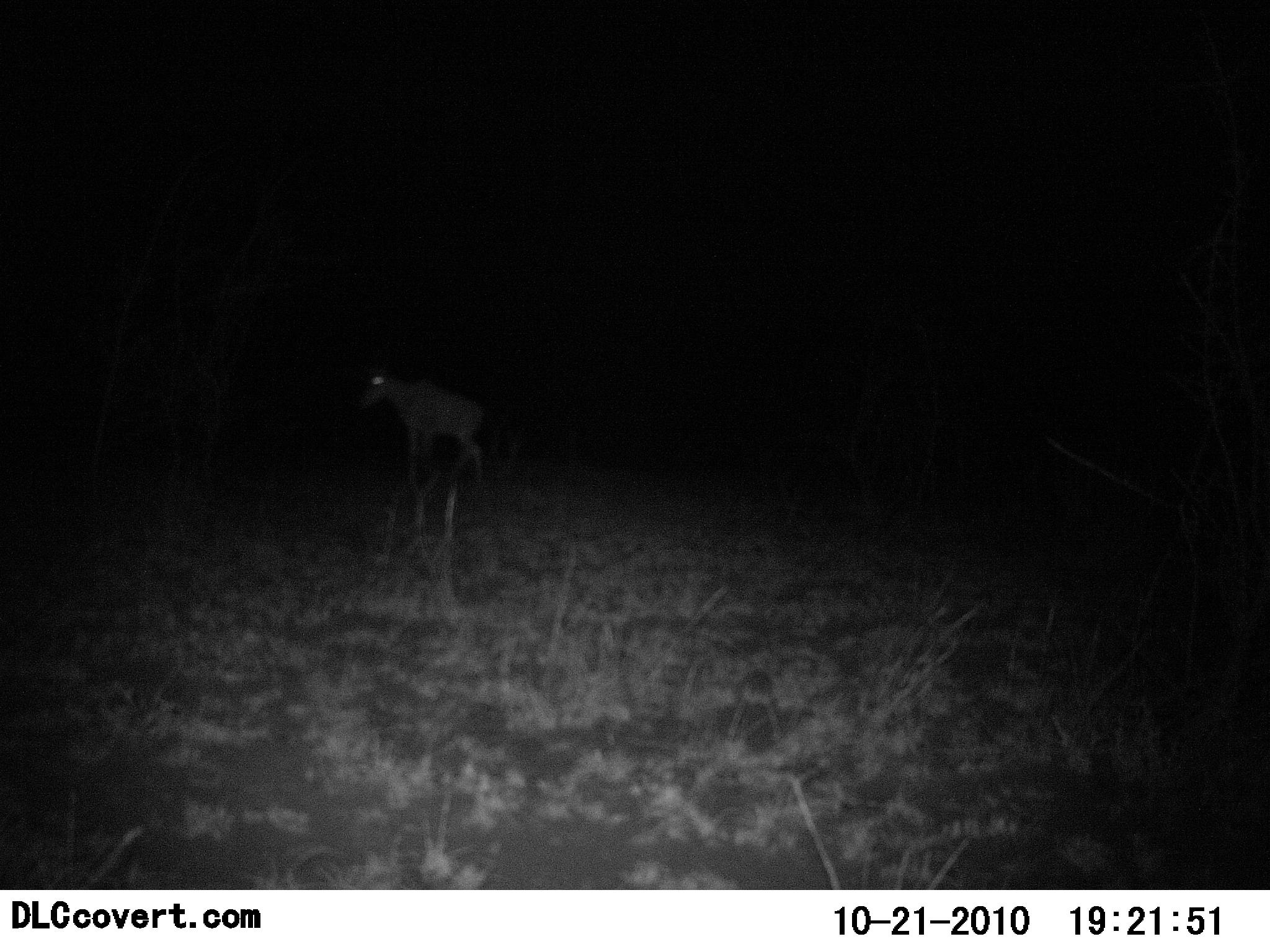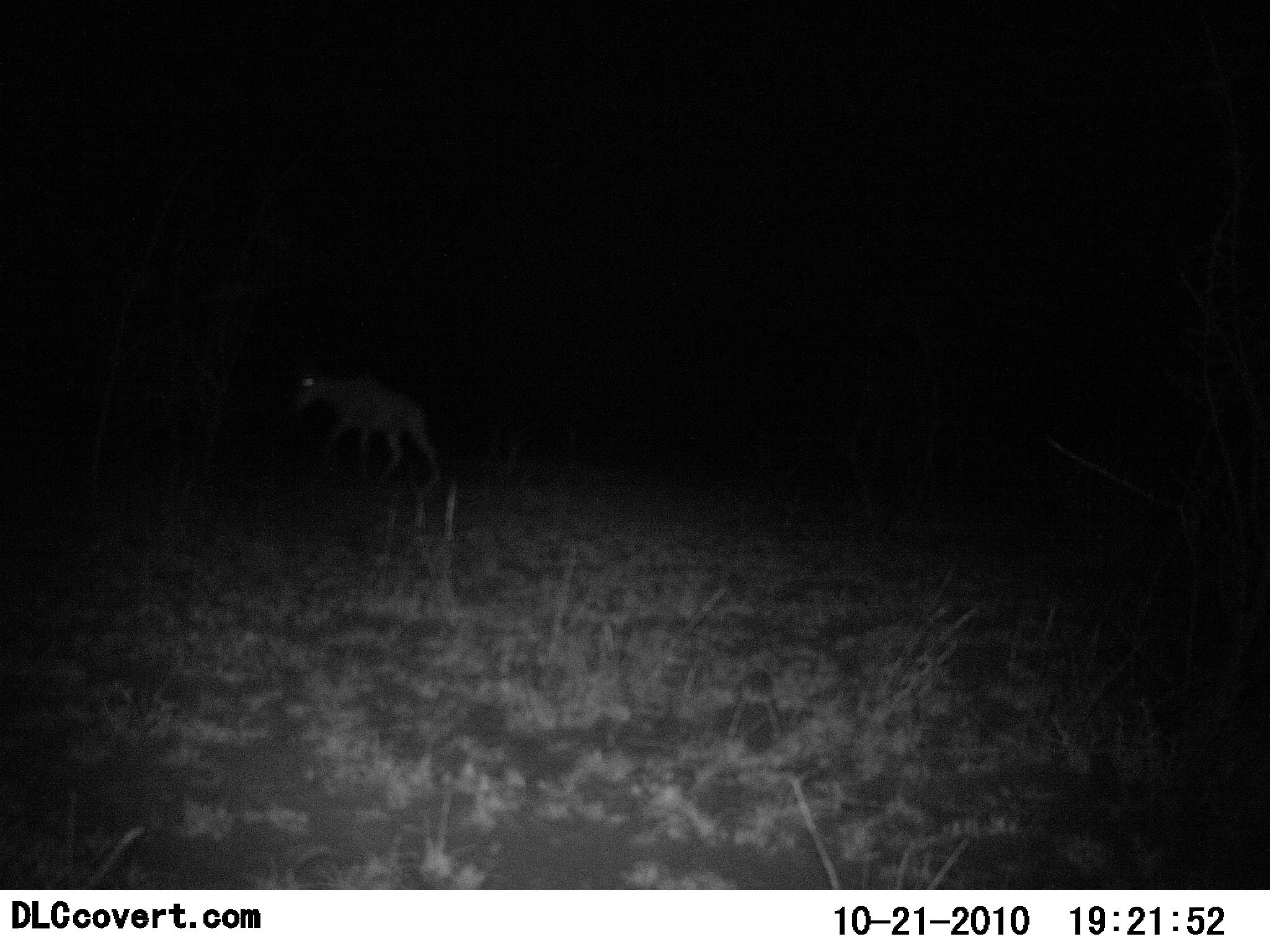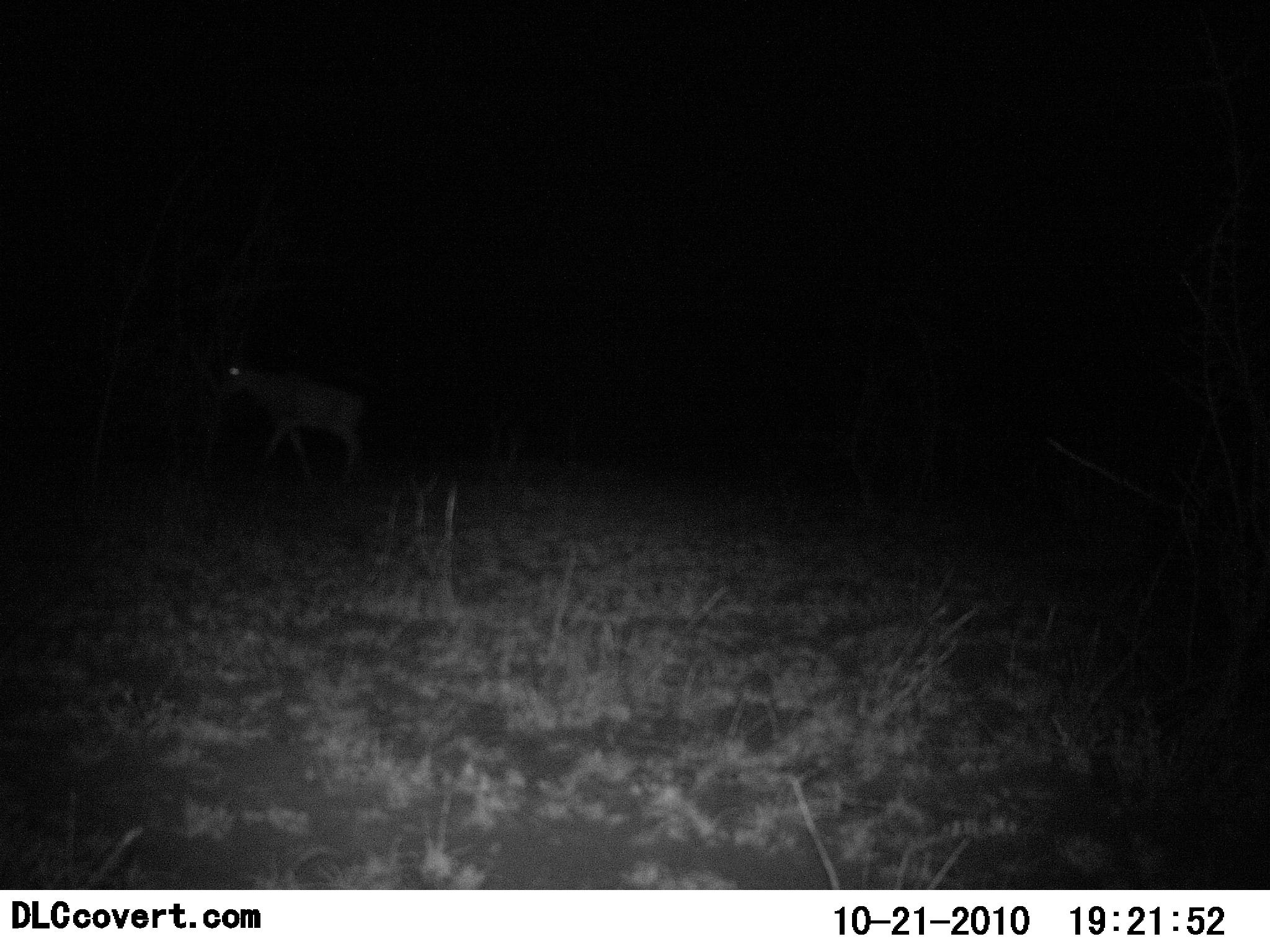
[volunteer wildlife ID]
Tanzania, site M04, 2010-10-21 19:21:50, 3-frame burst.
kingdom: Animalia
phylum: Chordata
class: Mammalia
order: Artiodactyla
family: Bovidae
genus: Alcelaphus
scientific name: Alcelaphus buselaphus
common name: hartebeest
Hartebeest (Alcelaphus buselaphus), count 1. Behavior (volunteer vote fractions): standing 12%, resting 0%, moving 88%, interacting 0%. Young present (vote fraction): 0%. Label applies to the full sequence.